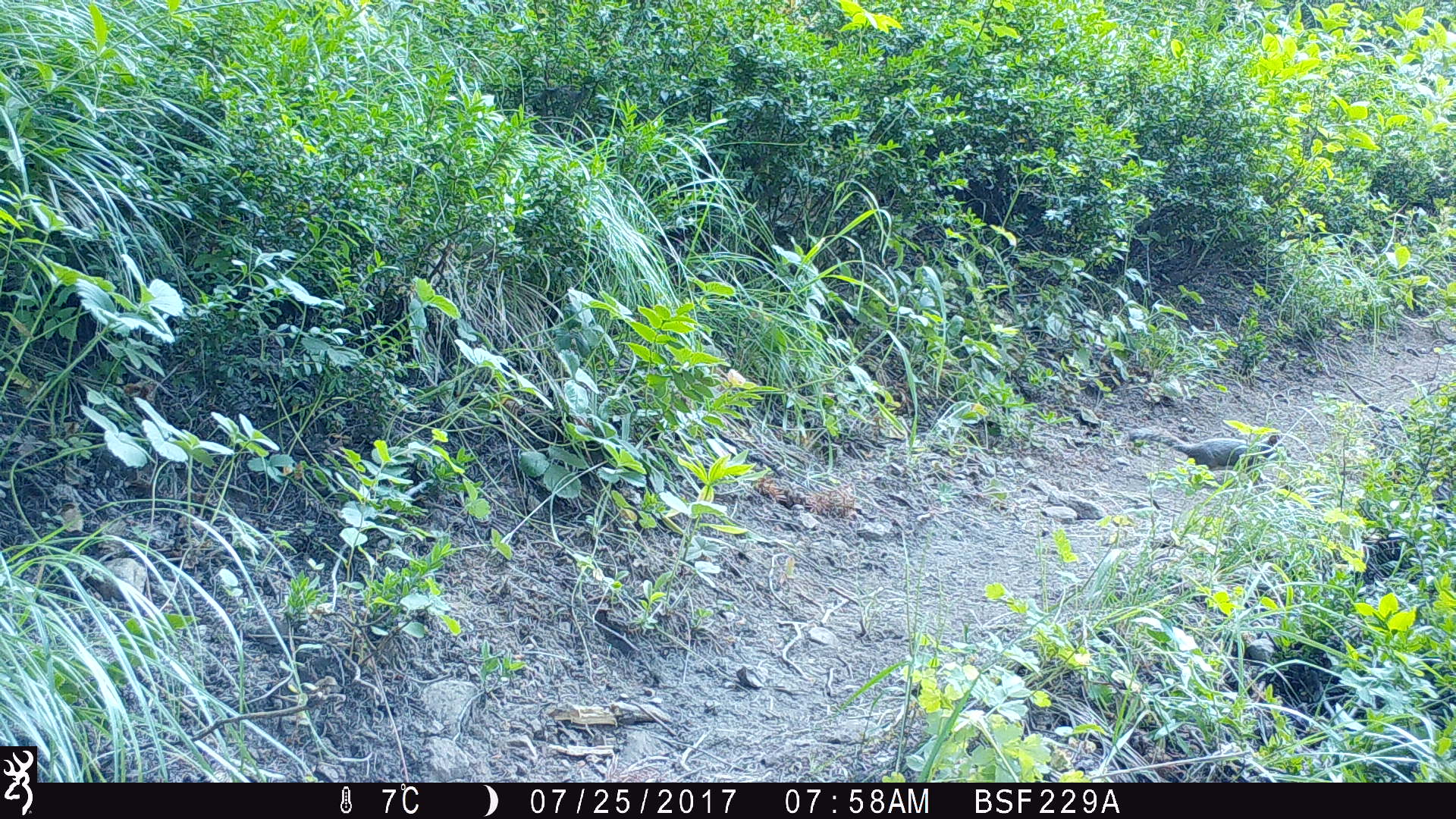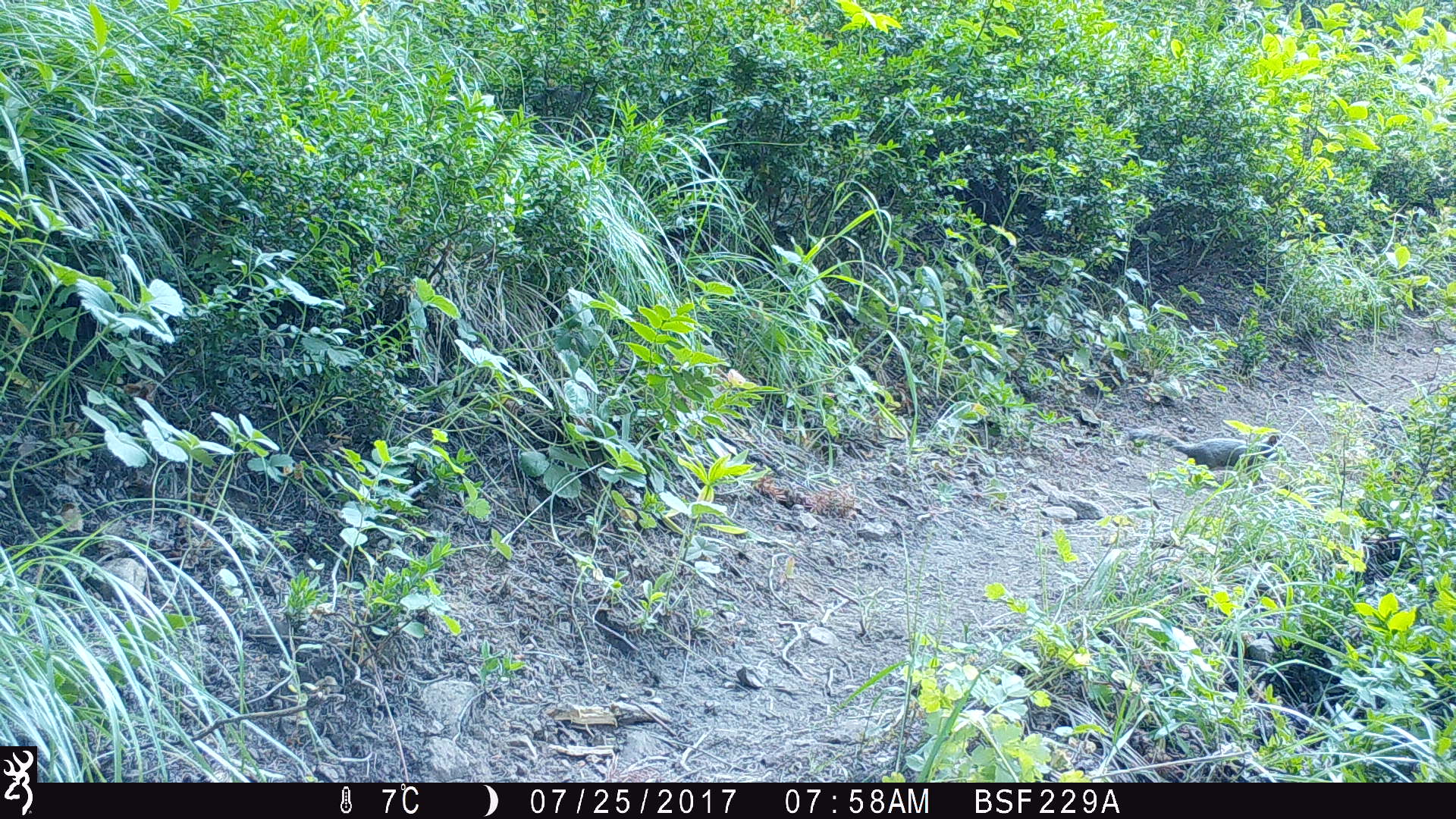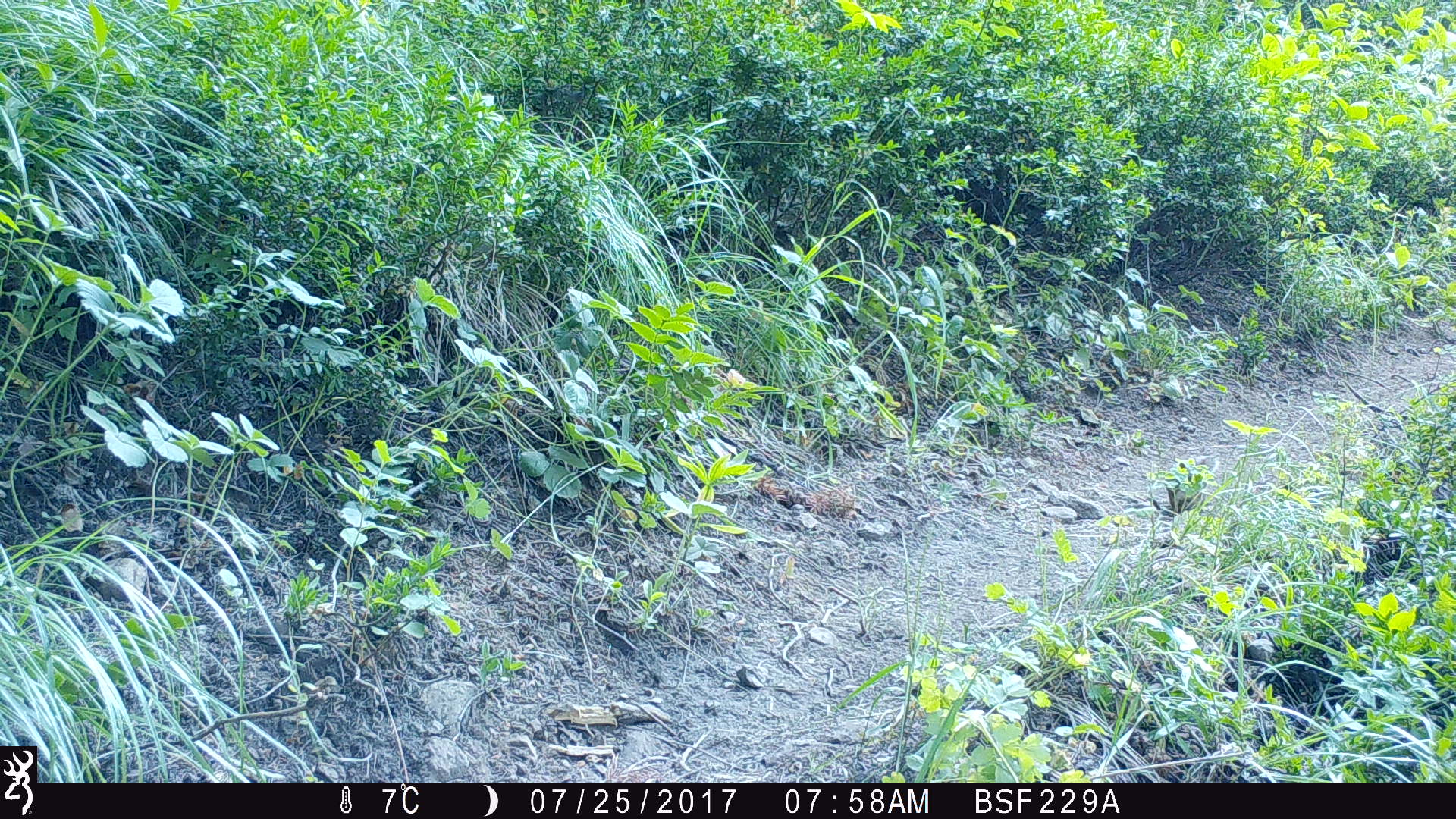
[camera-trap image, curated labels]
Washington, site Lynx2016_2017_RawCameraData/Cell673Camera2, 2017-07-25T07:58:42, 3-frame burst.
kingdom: Animalia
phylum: Chordata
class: Mammalia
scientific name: Mammalia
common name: small mammal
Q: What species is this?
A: Small mammal (Mammalia).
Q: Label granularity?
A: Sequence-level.